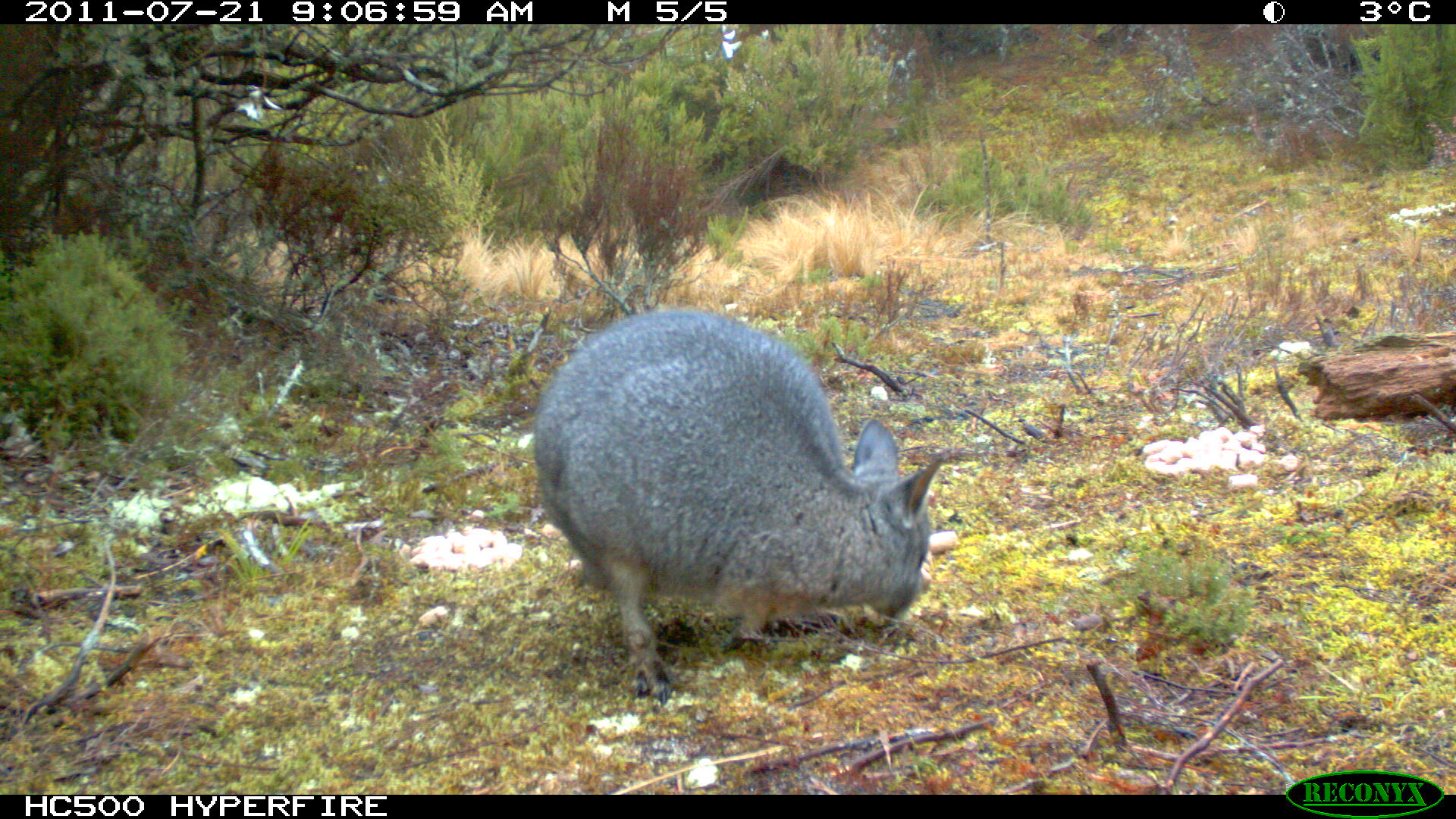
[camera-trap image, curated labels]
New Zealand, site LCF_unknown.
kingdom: Animalia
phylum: Chordata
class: Mammalia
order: Diprotodontia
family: Macropodidae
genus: Notamacropus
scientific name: Notamacropus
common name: wallaby